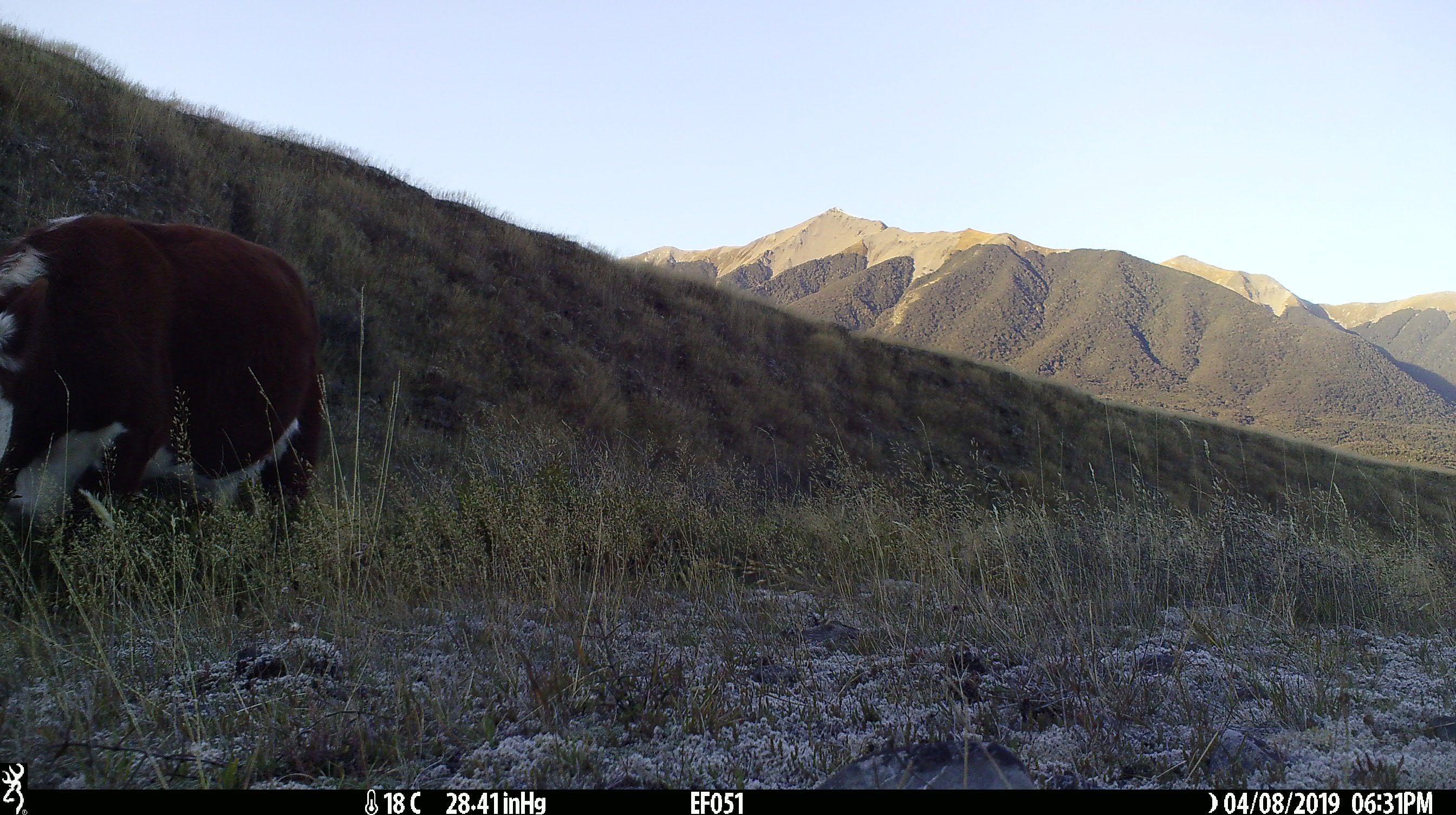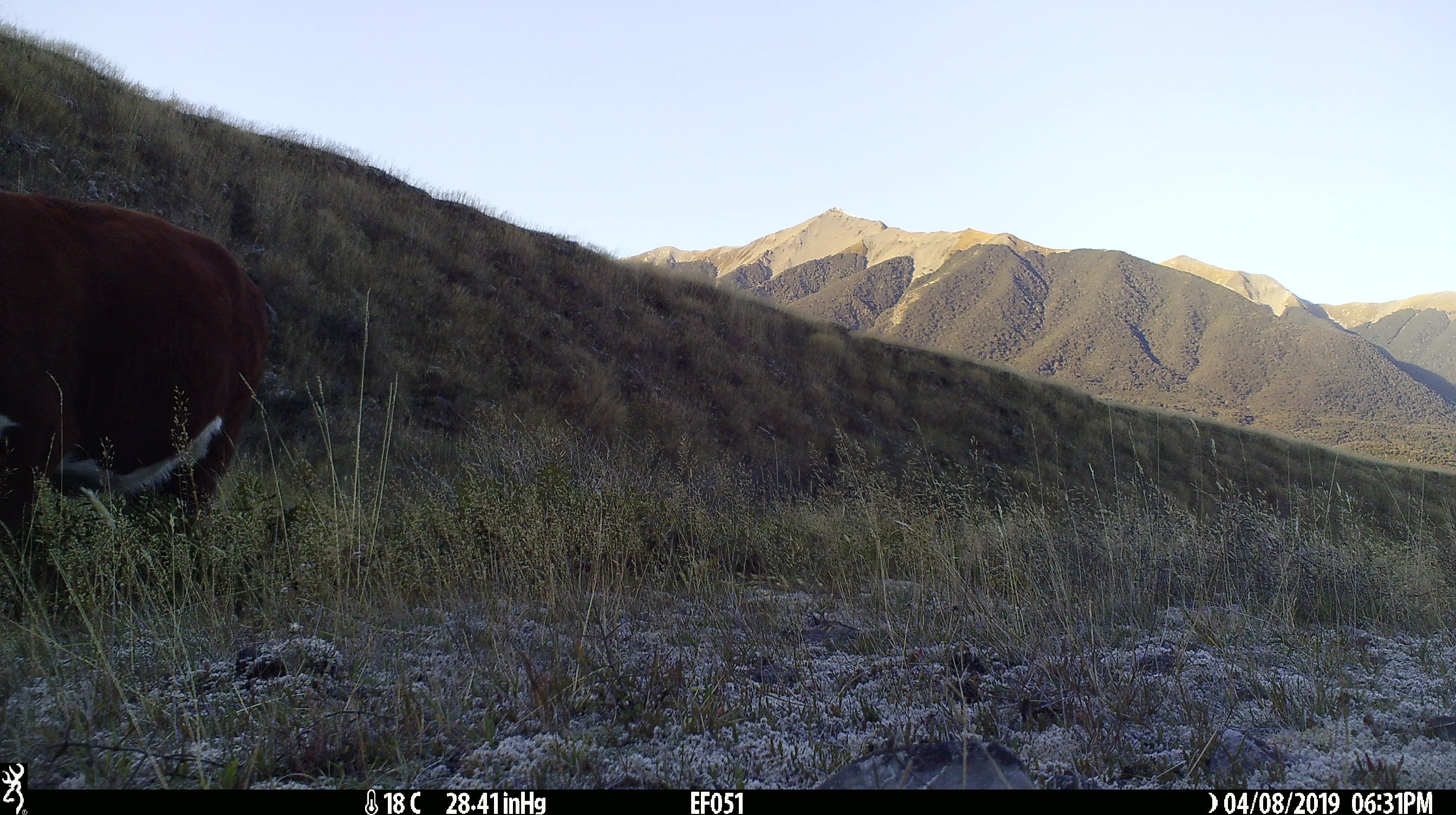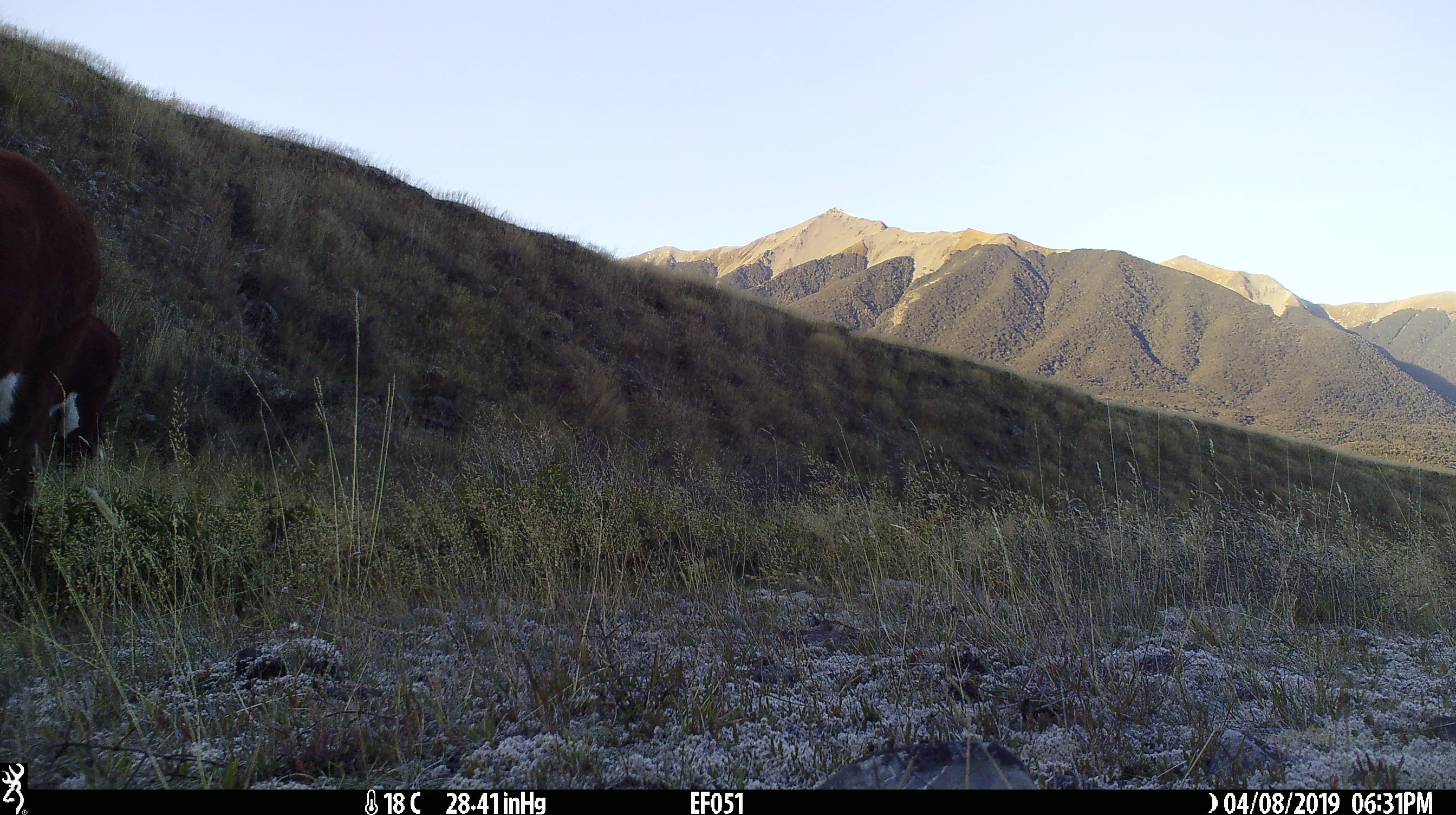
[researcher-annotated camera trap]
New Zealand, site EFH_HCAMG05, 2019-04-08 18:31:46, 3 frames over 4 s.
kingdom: Animalia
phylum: Chordata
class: Mammalia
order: Artiodactyla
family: Bovidae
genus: Bos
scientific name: Bos taurus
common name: domestic cow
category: cow